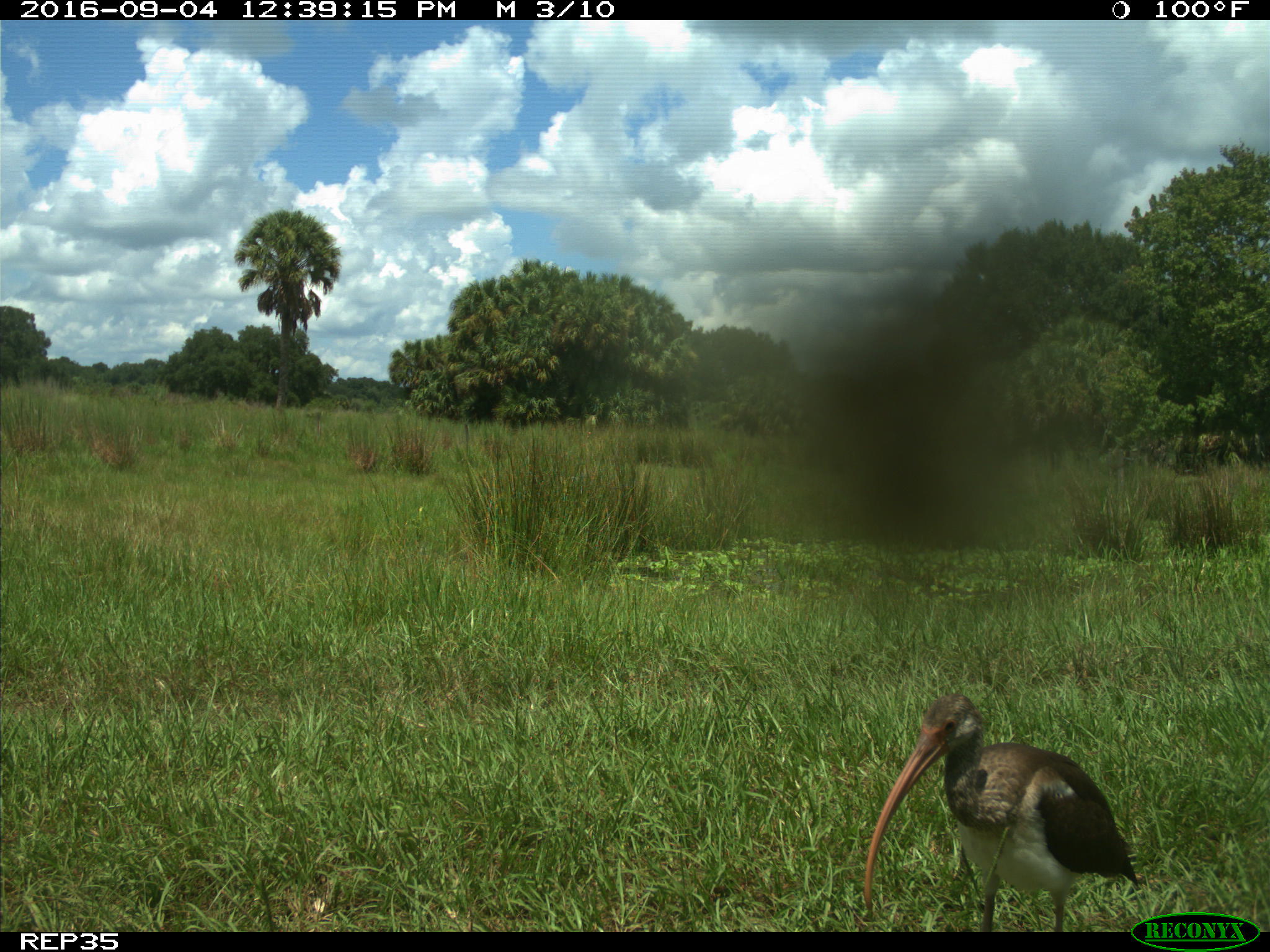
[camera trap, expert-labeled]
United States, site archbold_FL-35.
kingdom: Animalia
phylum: Chordata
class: Aves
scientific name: Aves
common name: birds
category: unidentified bird